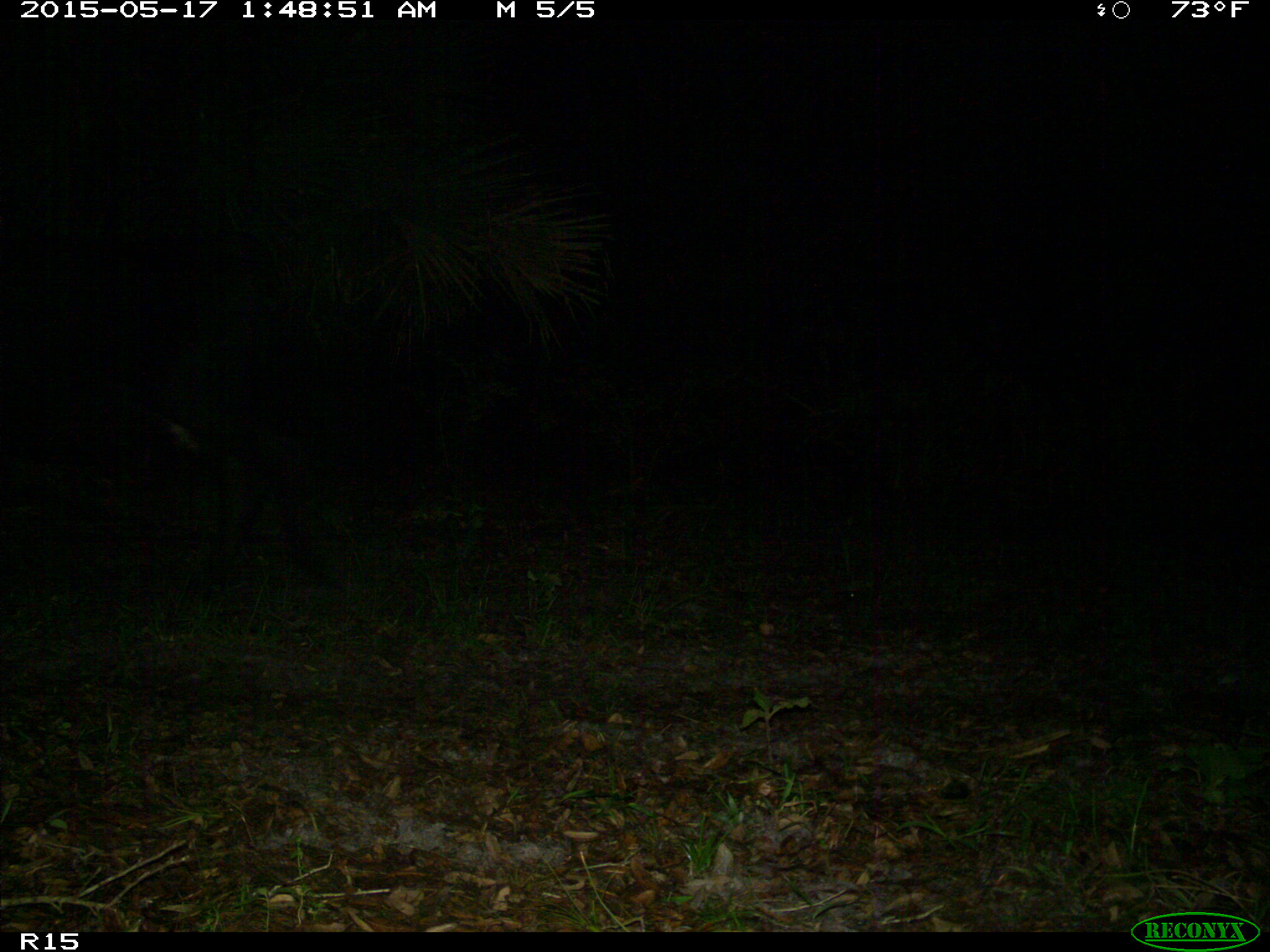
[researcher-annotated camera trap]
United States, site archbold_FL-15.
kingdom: Animalia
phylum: Chordata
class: Mammalia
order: Artiodactyla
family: Bovidae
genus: Bos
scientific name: Bos taurus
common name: domestic cow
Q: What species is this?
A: Bos taurus (domestic cow).